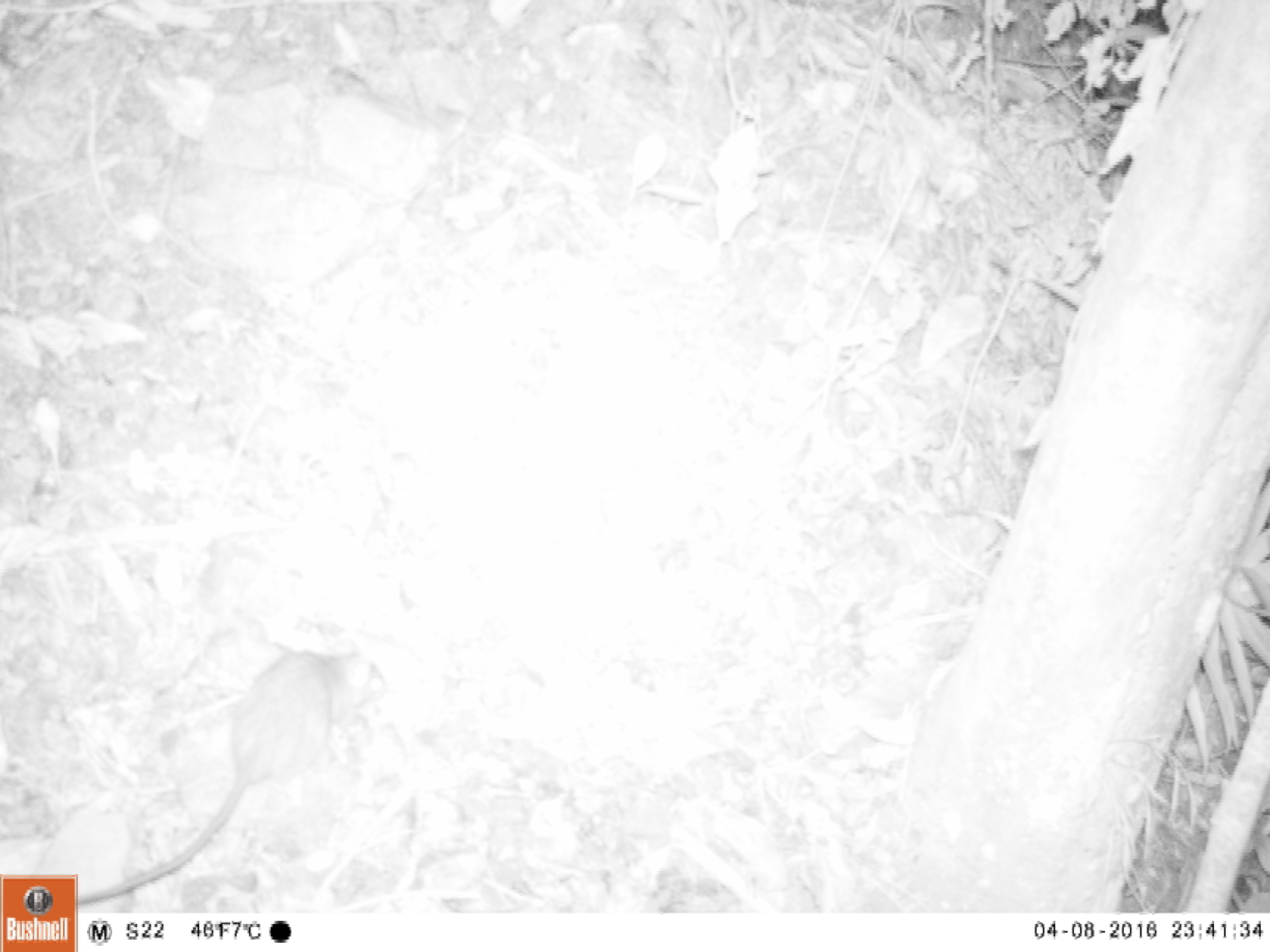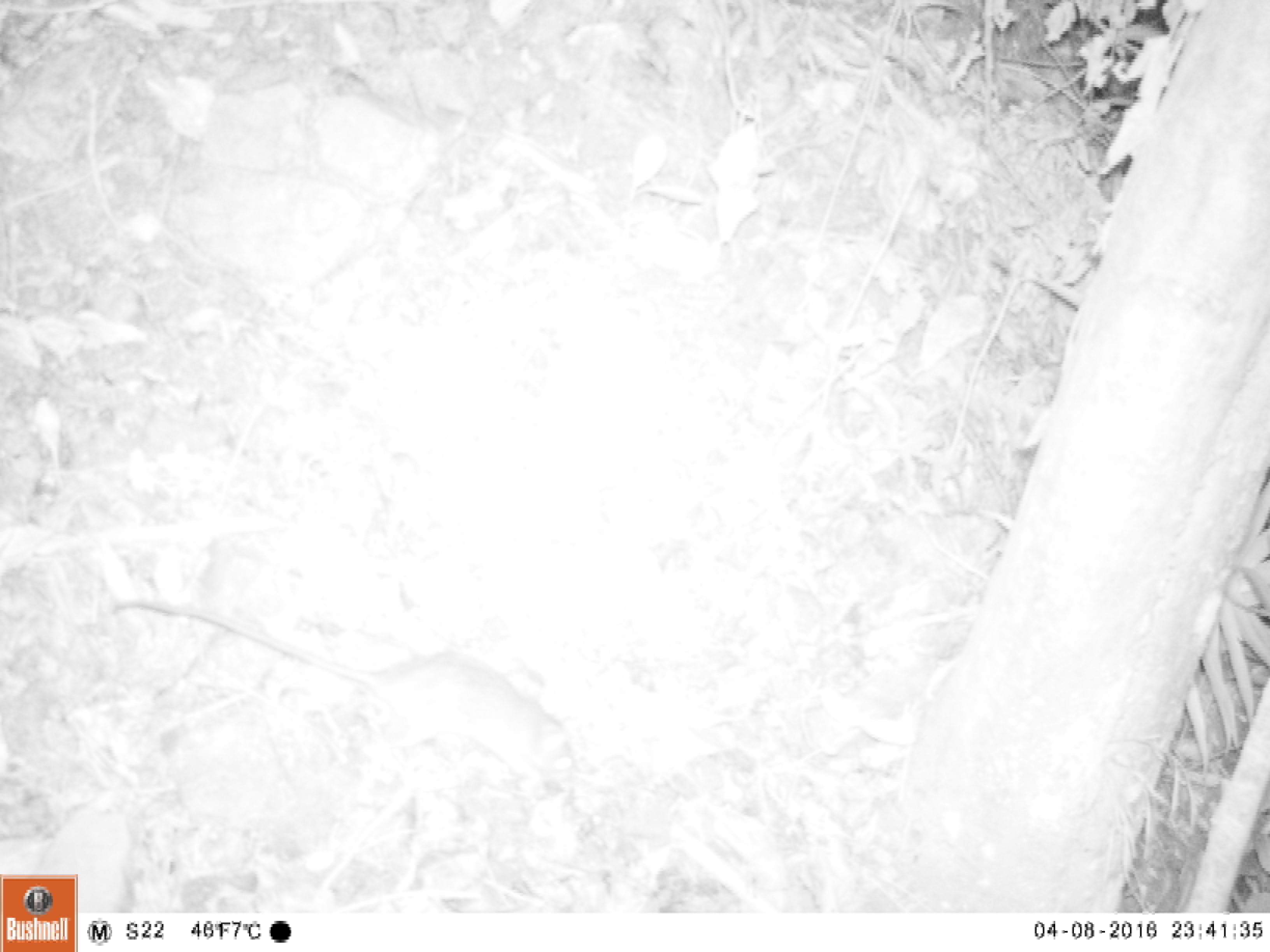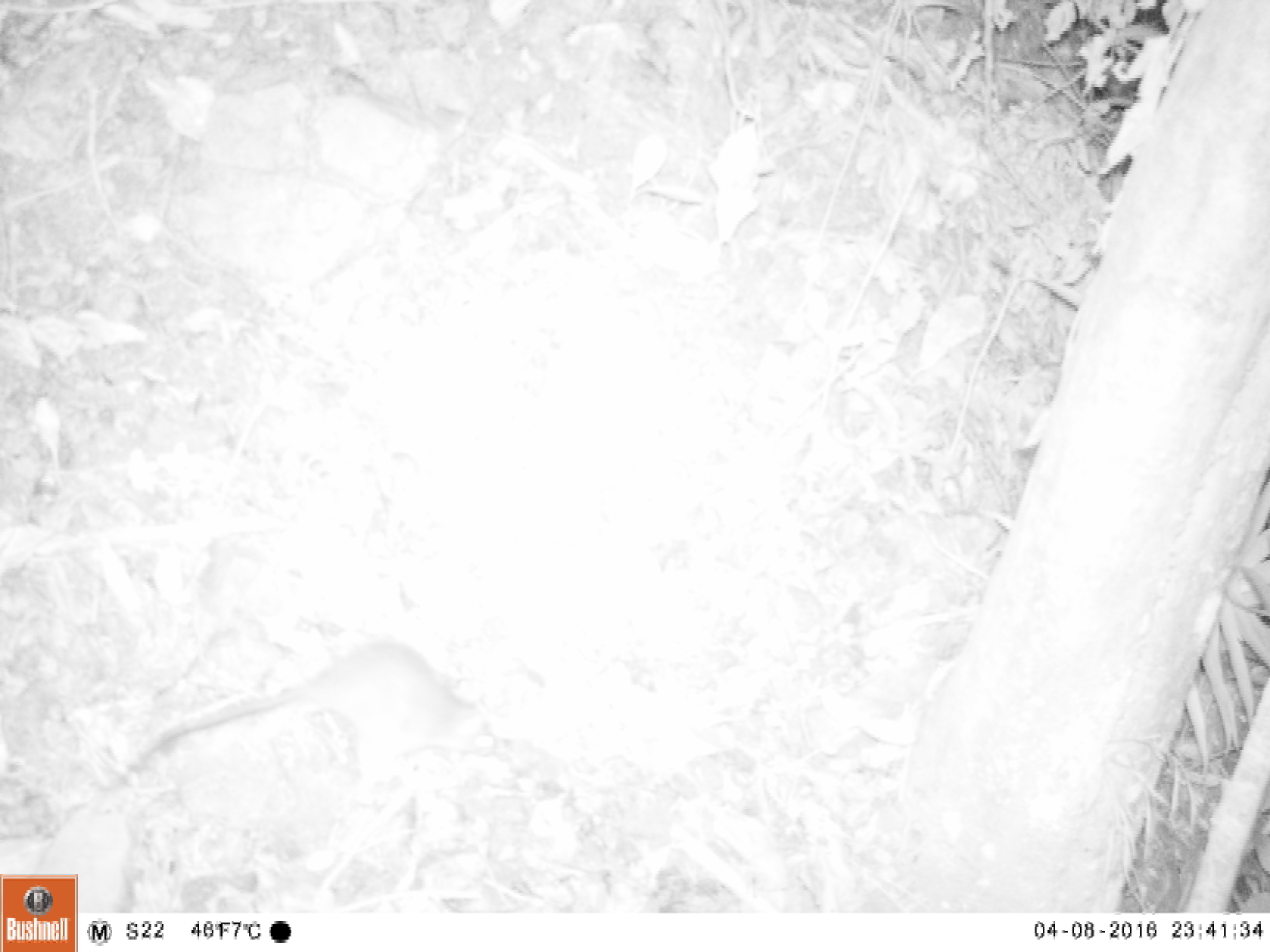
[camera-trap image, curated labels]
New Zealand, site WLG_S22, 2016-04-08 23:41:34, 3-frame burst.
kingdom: Animalia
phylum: Chordata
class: Mammalia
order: Rodentia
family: Muridae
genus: Rattus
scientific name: Rattus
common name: rat